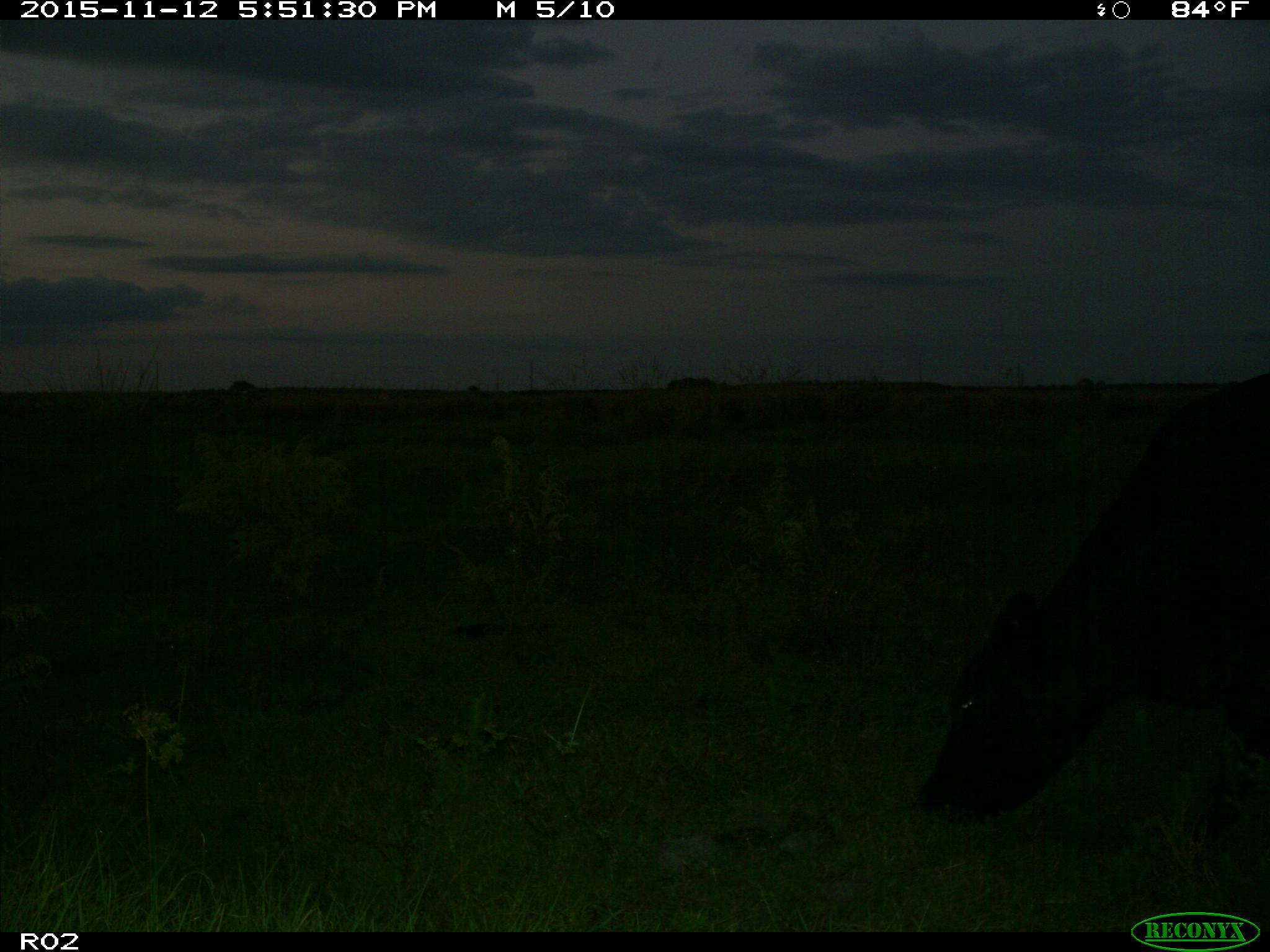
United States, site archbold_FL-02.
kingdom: Animalia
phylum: Chordata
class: Mammalia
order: Artiodactyla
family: Bovidae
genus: Bos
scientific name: Bos taurus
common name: domestic cow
Bos taurus (domestic cow).